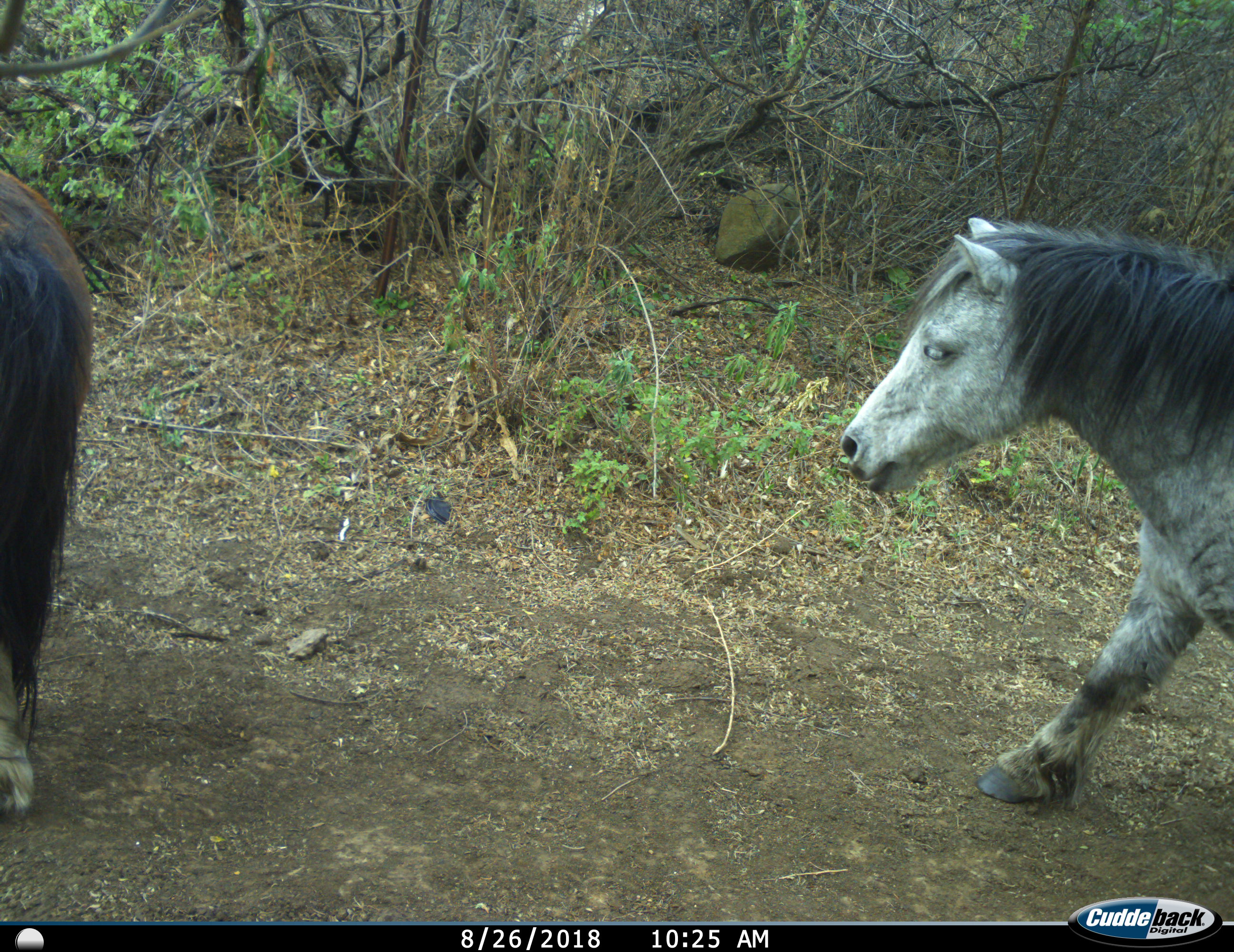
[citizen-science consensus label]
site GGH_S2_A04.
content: unidentified animal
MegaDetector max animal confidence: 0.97